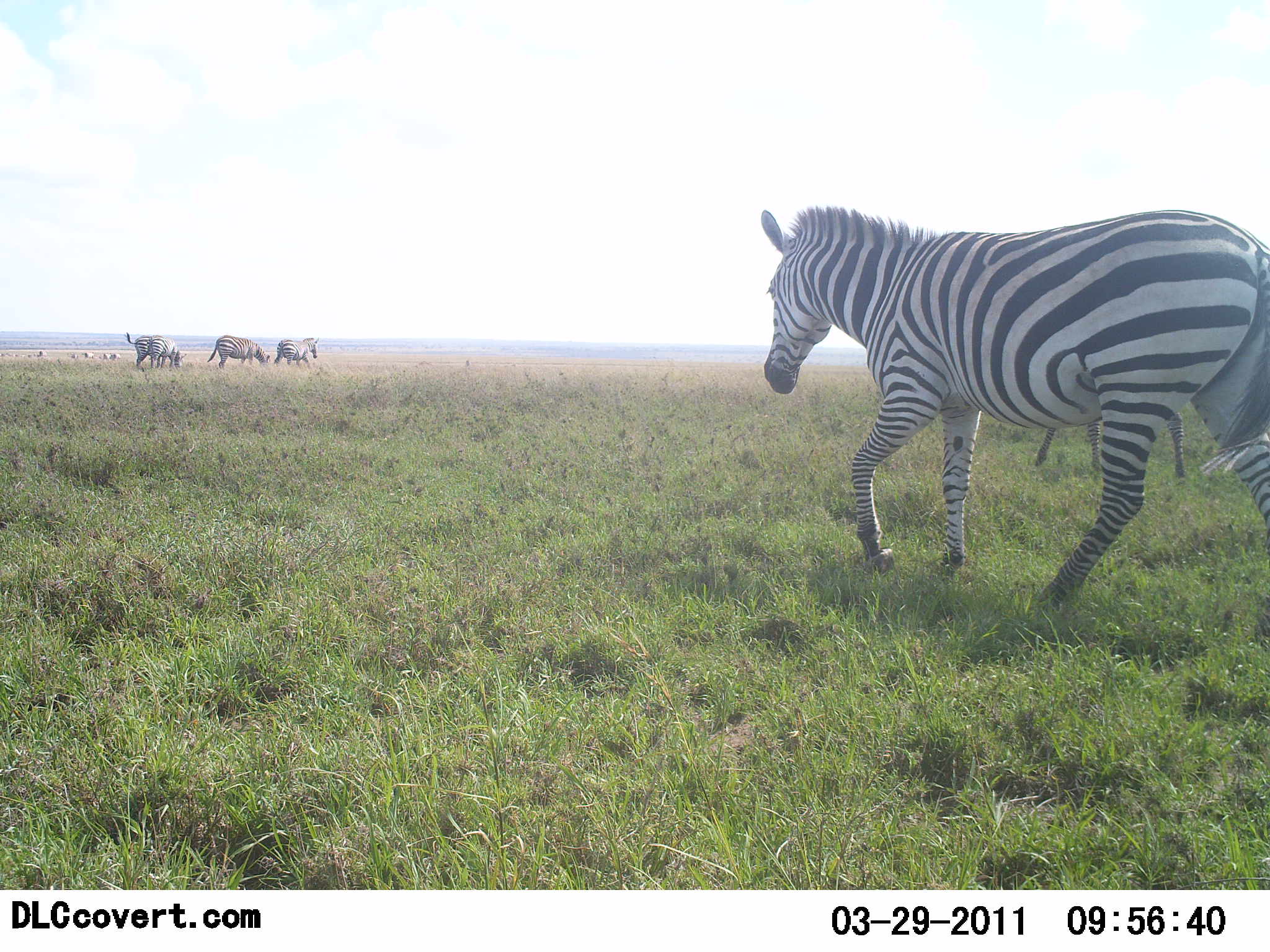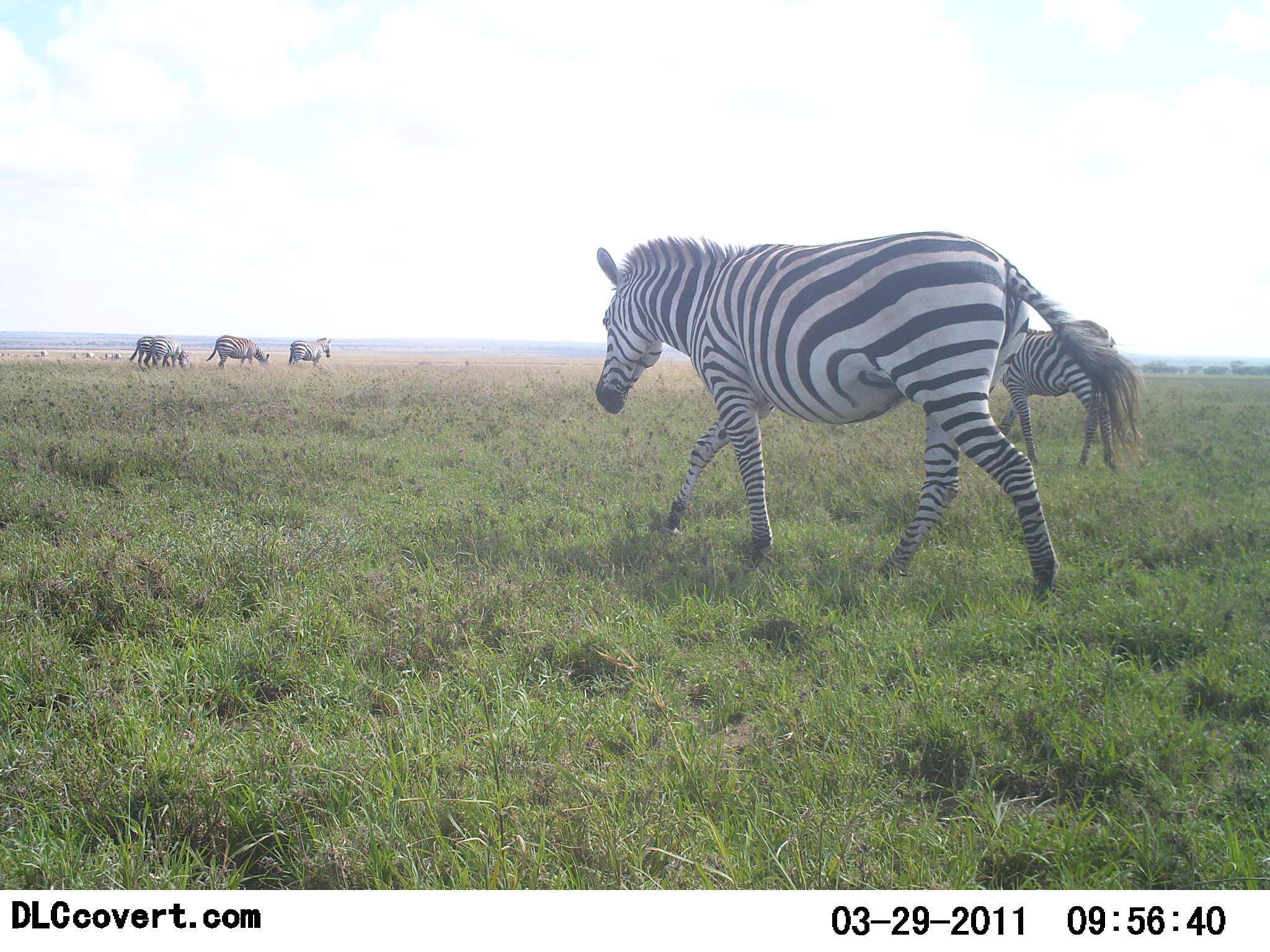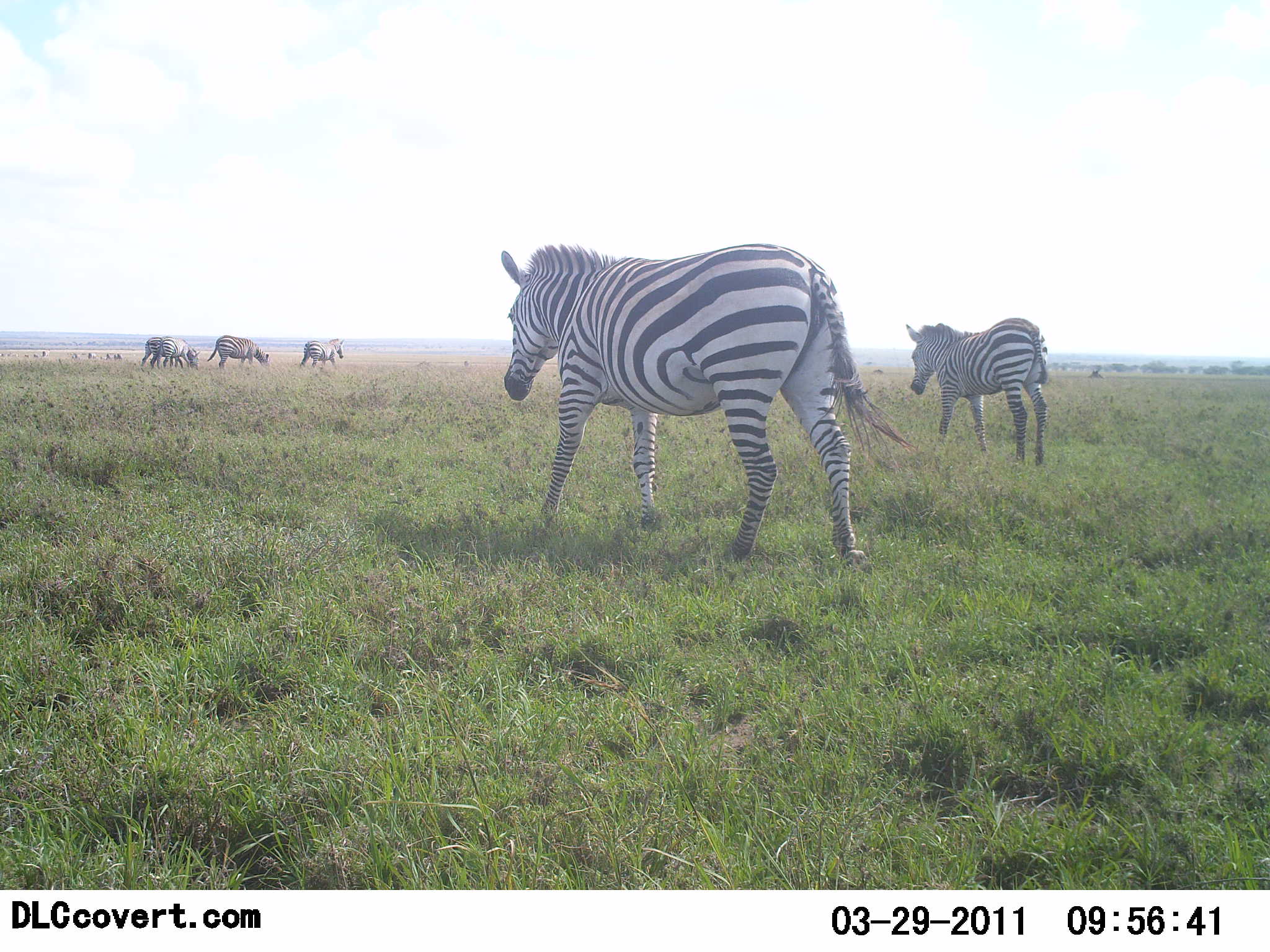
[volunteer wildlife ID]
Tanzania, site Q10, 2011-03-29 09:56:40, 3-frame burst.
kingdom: Animalia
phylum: Chordata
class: Mammalia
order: Perissodactyla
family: Equidae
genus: Equus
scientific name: Equus quagga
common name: plains zebra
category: zebra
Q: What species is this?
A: Zebra (plains zebra) (Equus quagga).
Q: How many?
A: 5.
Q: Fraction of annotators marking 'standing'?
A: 29%.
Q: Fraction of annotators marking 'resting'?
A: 0%.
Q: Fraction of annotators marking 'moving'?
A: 100%.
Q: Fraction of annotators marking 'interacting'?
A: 0%.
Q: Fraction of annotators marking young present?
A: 0%.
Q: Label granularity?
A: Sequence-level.